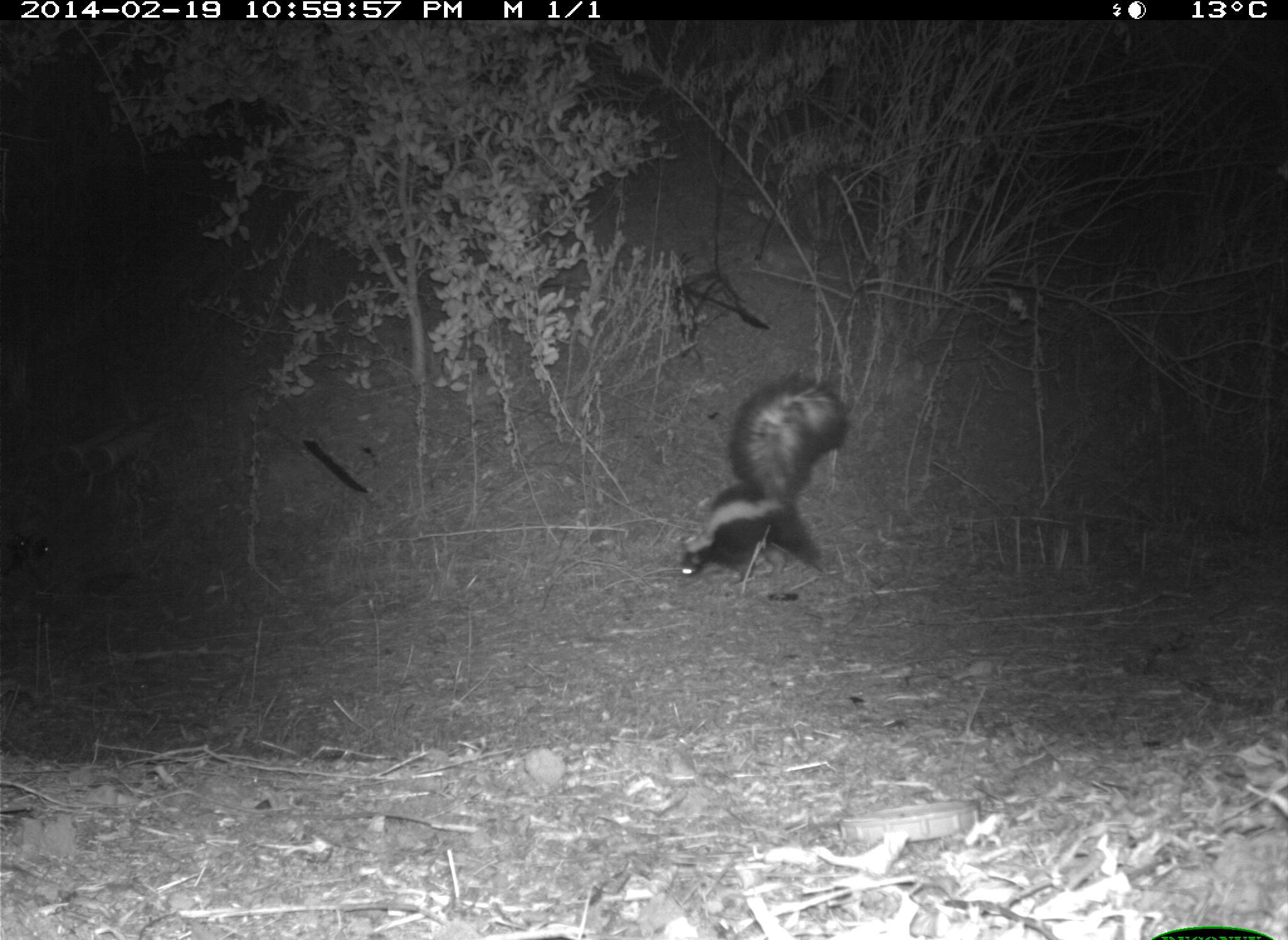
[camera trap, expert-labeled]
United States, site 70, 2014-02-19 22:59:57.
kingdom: Animalia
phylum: Chordata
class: Mammalia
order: Carnivora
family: Mephitidae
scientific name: Mephitidae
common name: skunk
Skunk (Mephitidae).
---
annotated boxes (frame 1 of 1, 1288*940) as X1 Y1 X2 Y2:
skunk: 677 374 852 592